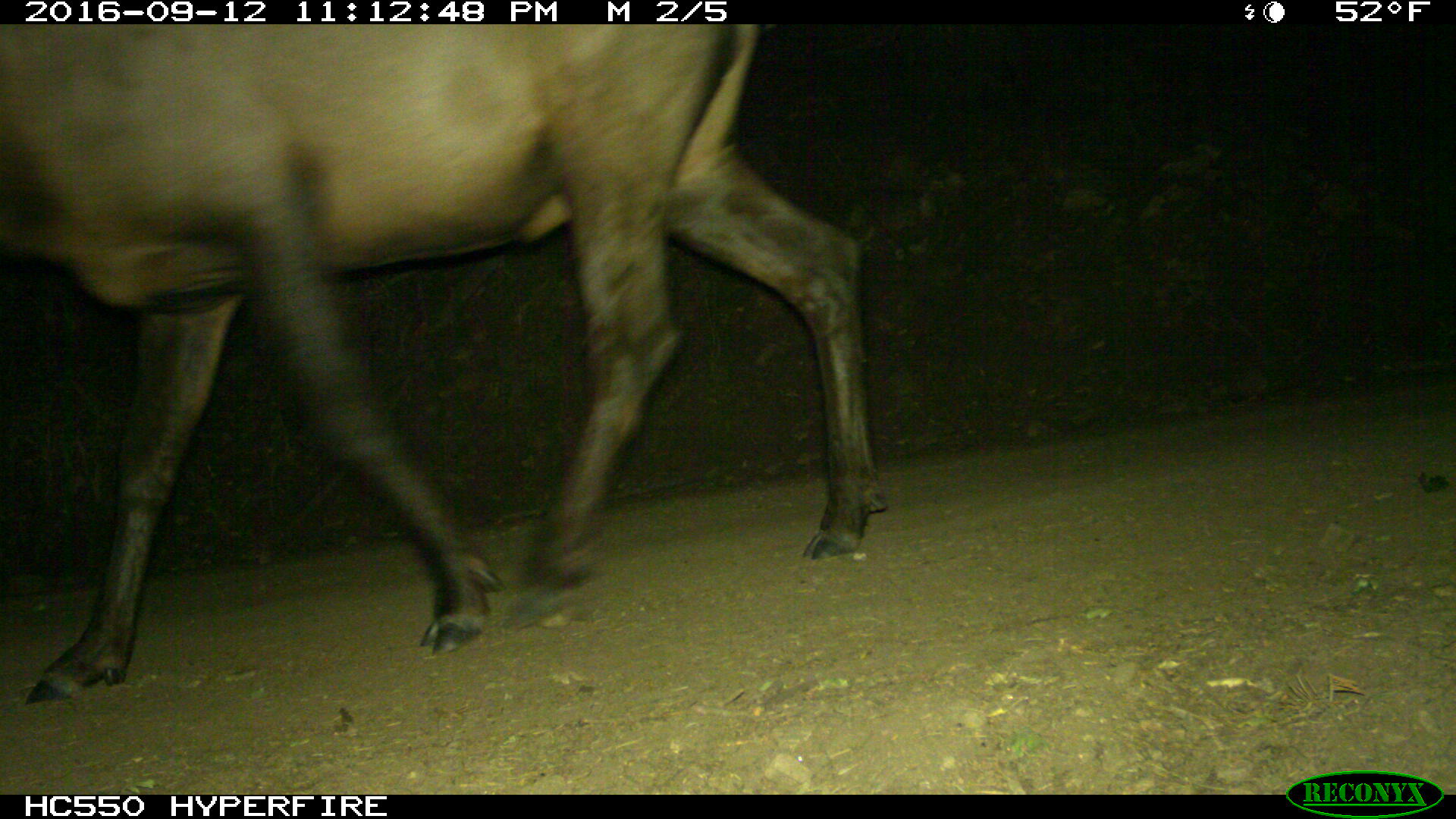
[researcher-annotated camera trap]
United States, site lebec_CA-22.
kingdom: Animalia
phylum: Chordata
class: Mammalia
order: Artiodactyla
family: Cervidae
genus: Cervus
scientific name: Cervus canadensis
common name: elk